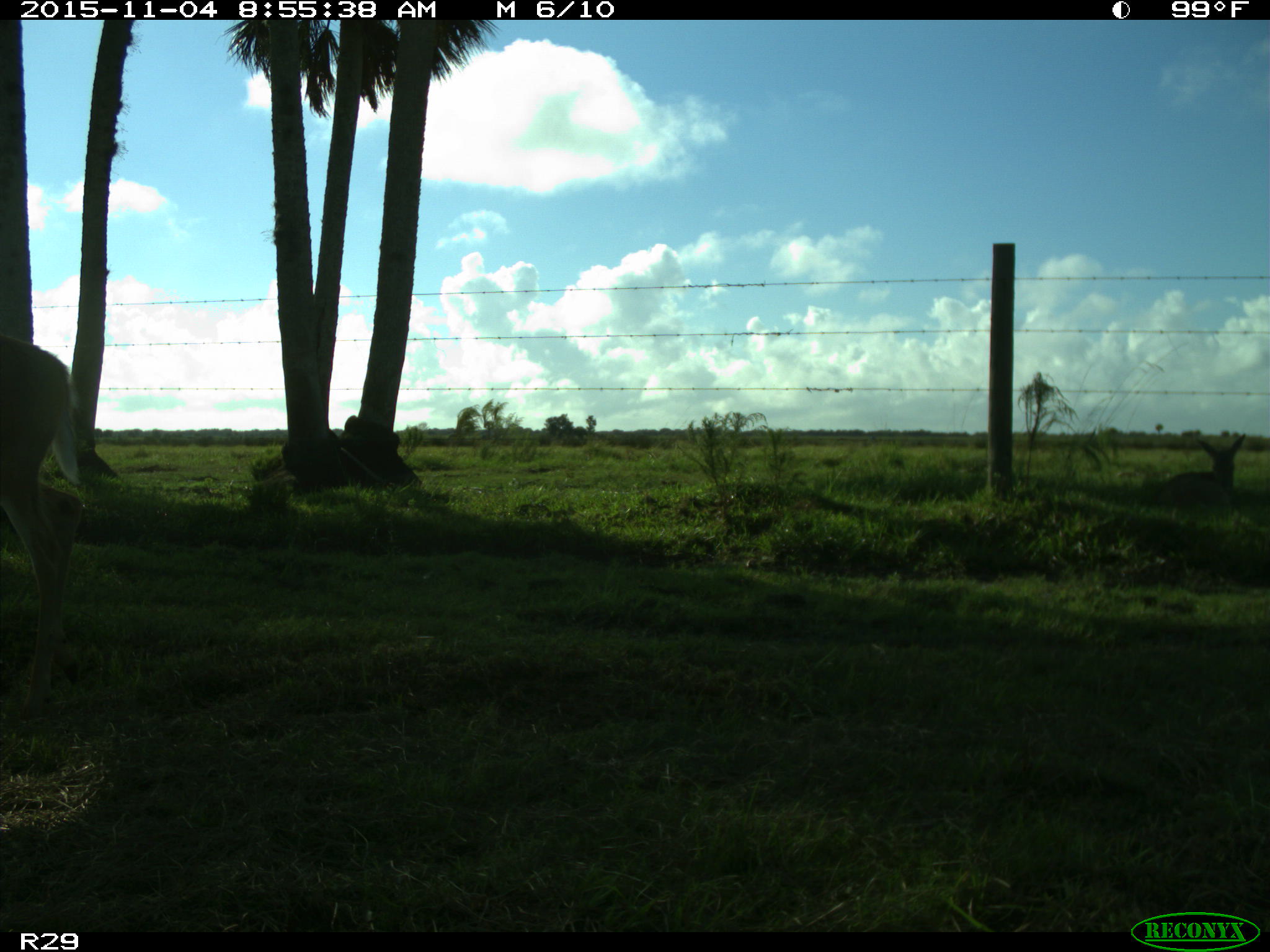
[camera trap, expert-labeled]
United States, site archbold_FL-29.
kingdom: Animalia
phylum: Chordata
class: Mammalia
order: Artiodactyla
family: Cervidae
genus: Odocoileus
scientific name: Odocoileus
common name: deer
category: unidentified deer